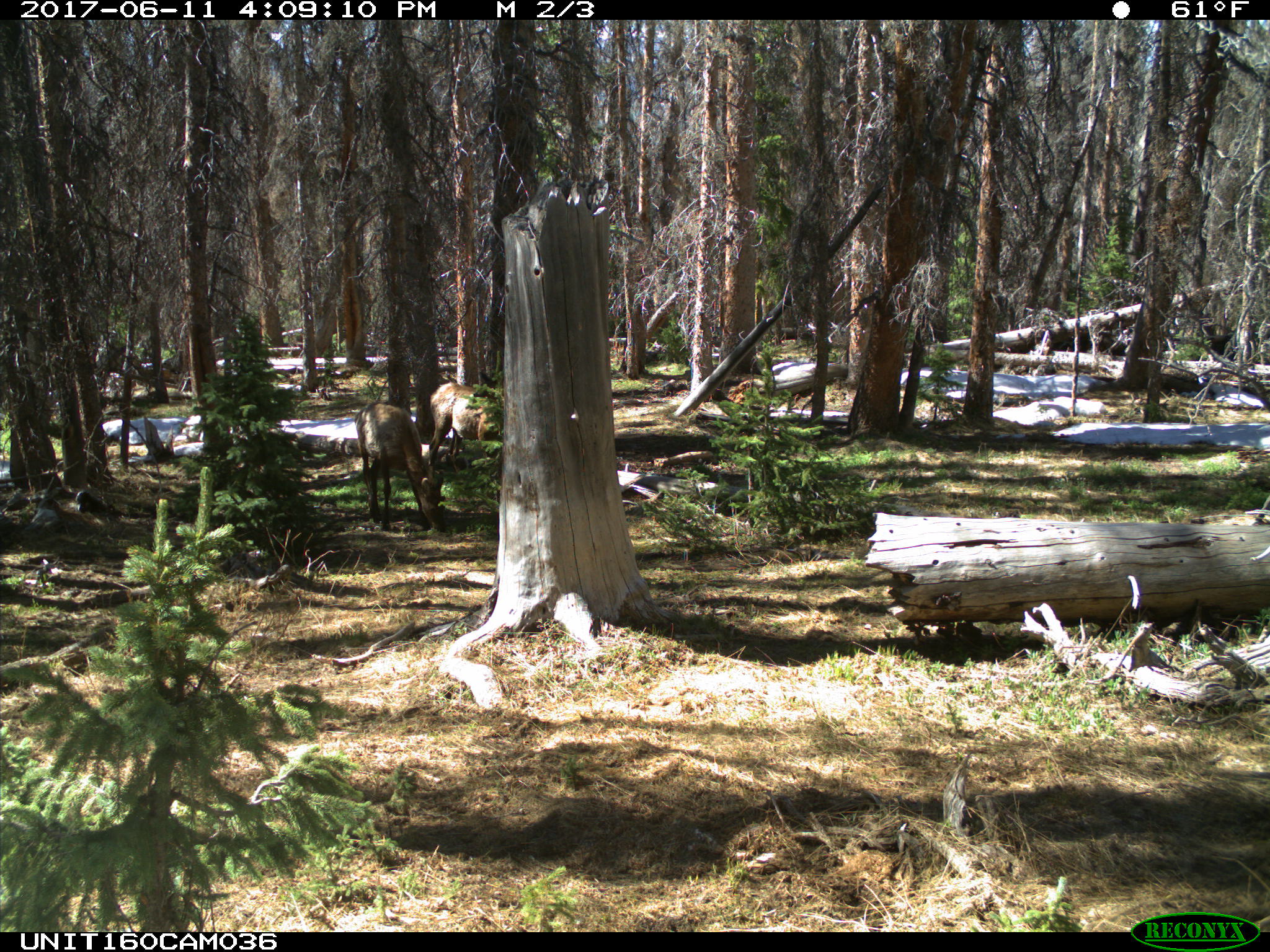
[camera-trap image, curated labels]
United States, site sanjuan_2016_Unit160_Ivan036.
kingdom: Animalia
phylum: Chordata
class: Mammalia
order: Artiodactyla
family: Cervidae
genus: Cervus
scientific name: Cervus elaphus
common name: red deer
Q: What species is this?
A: Cervus elaphus (red deer).